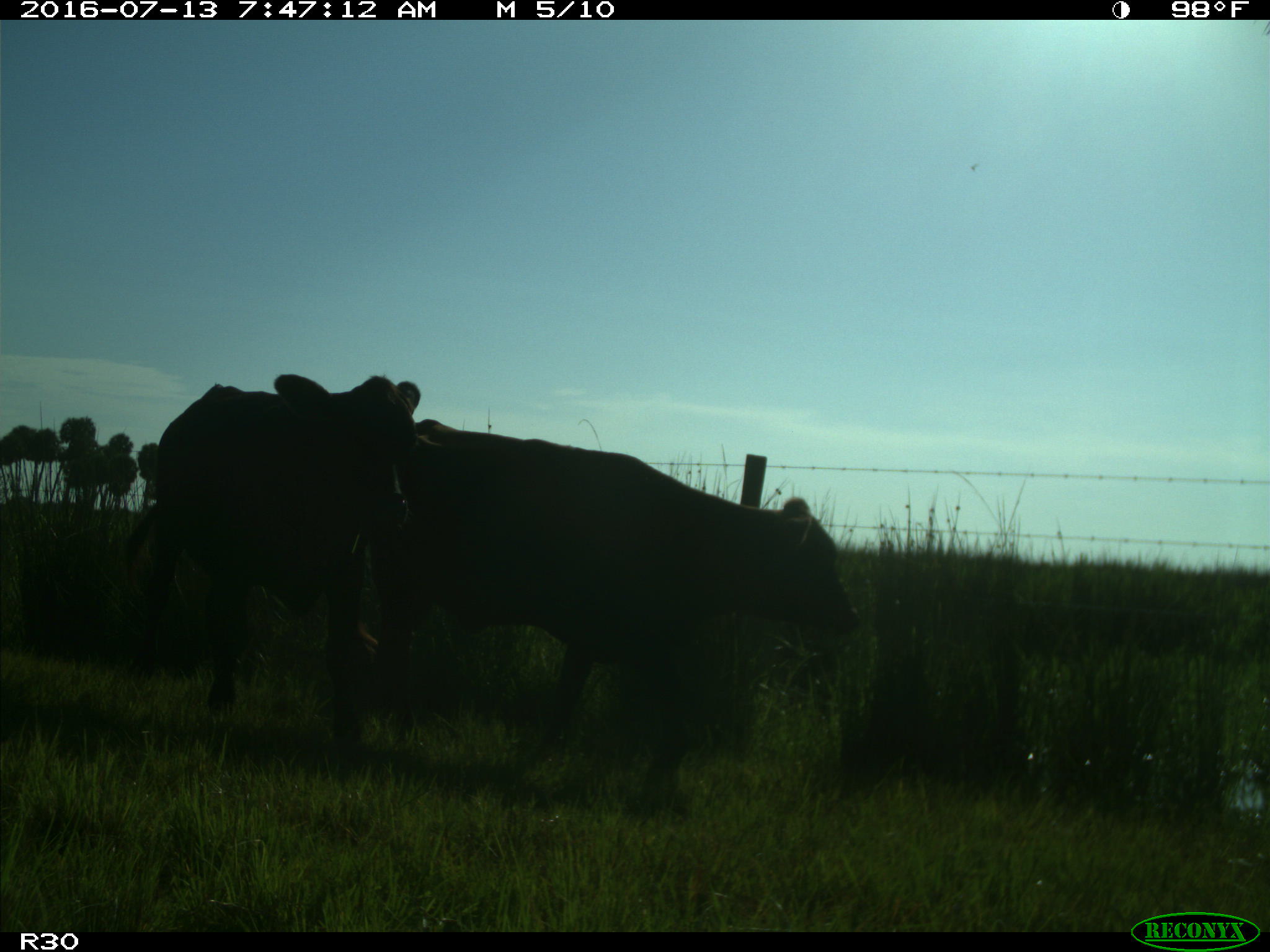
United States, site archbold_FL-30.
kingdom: Animalia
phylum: Chordata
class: Mammalia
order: Artiodactyla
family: Bovidae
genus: Bos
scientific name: Bos taurus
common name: domestic cow